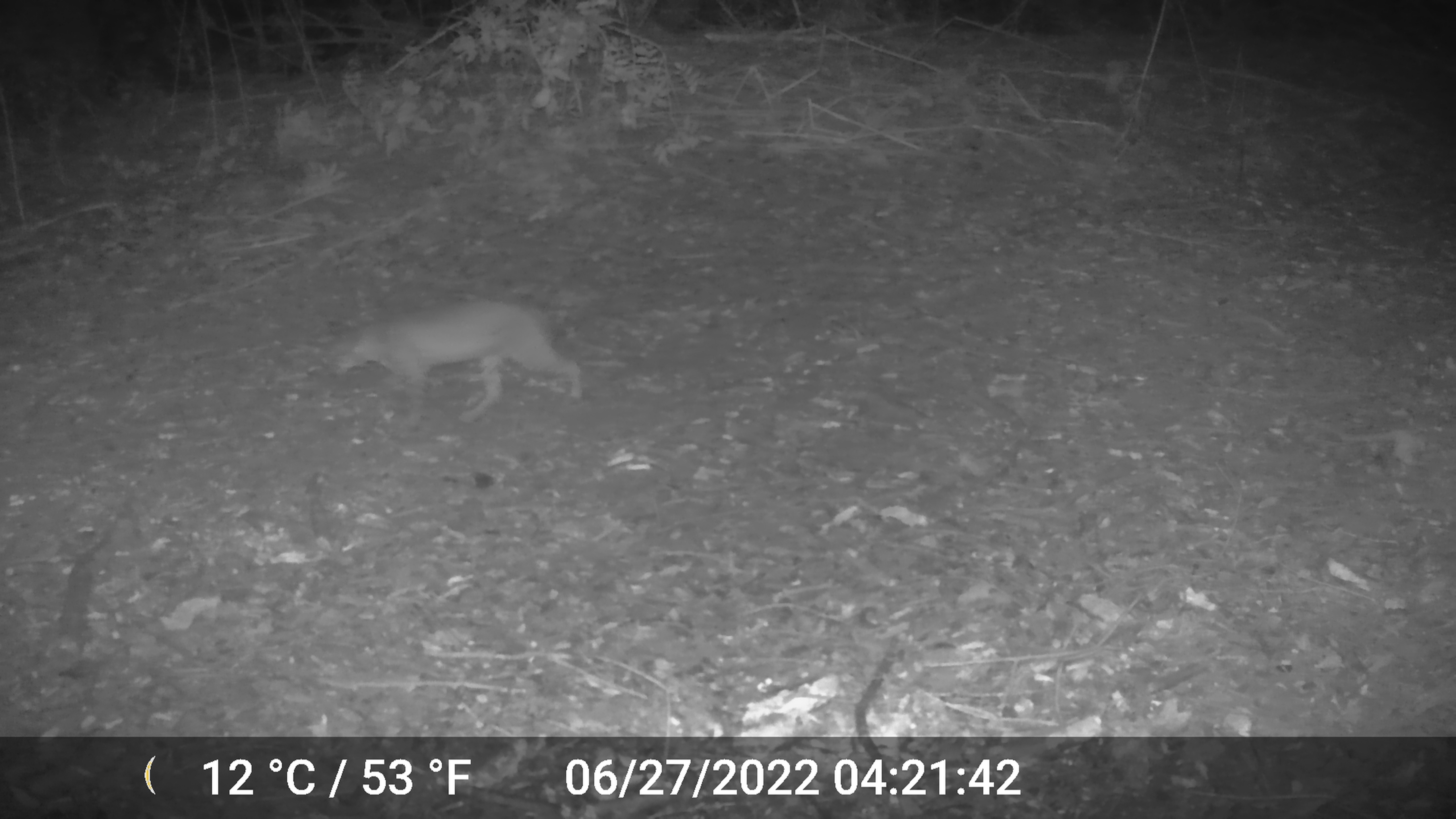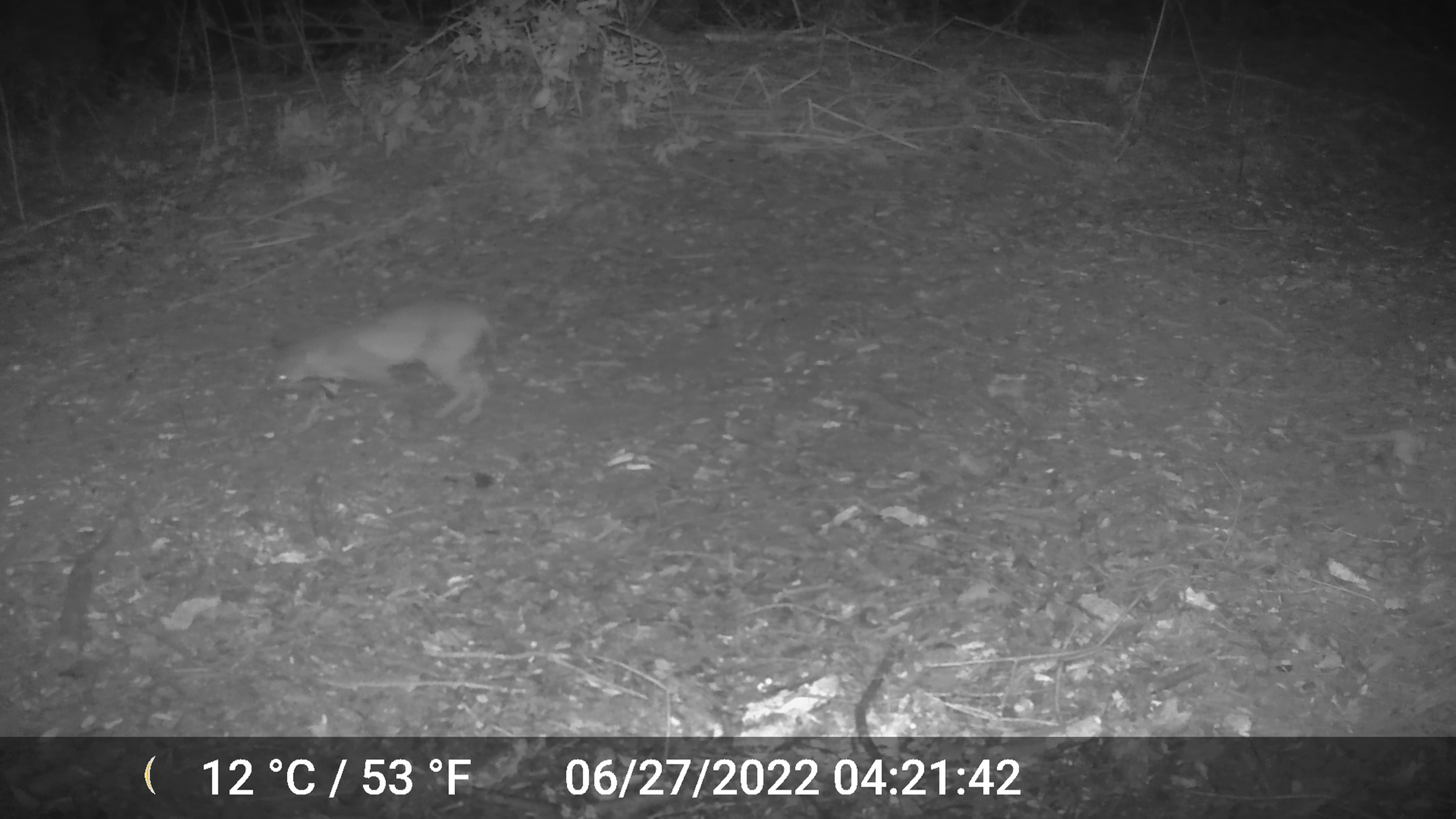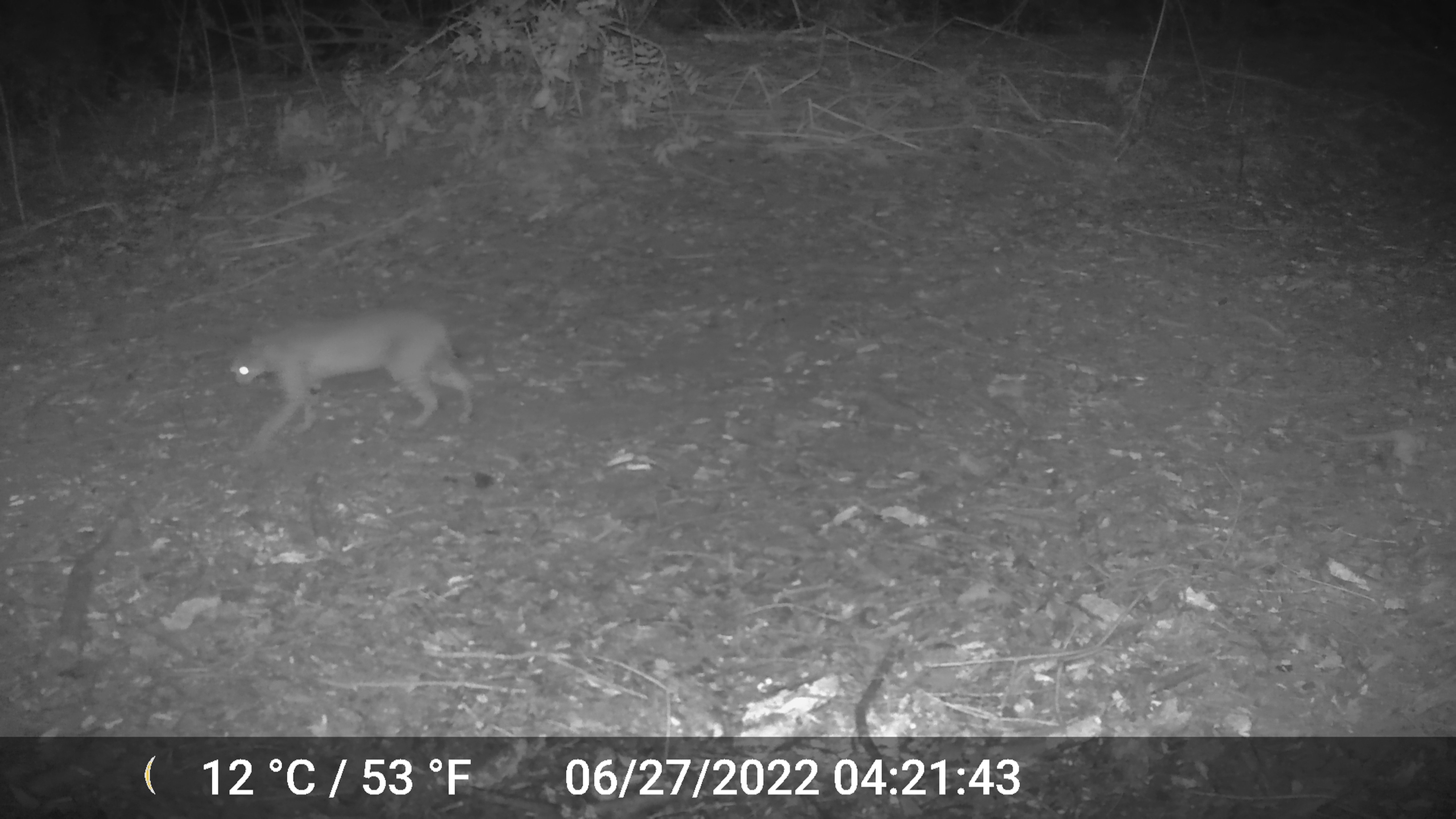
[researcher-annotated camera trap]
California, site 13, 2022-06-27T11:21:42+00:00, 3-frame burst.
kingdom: Animalia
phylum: Chordata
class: Mammalia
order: Carnivora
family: Felidae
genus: Lynx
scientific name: Lynx rufus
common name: bobcat